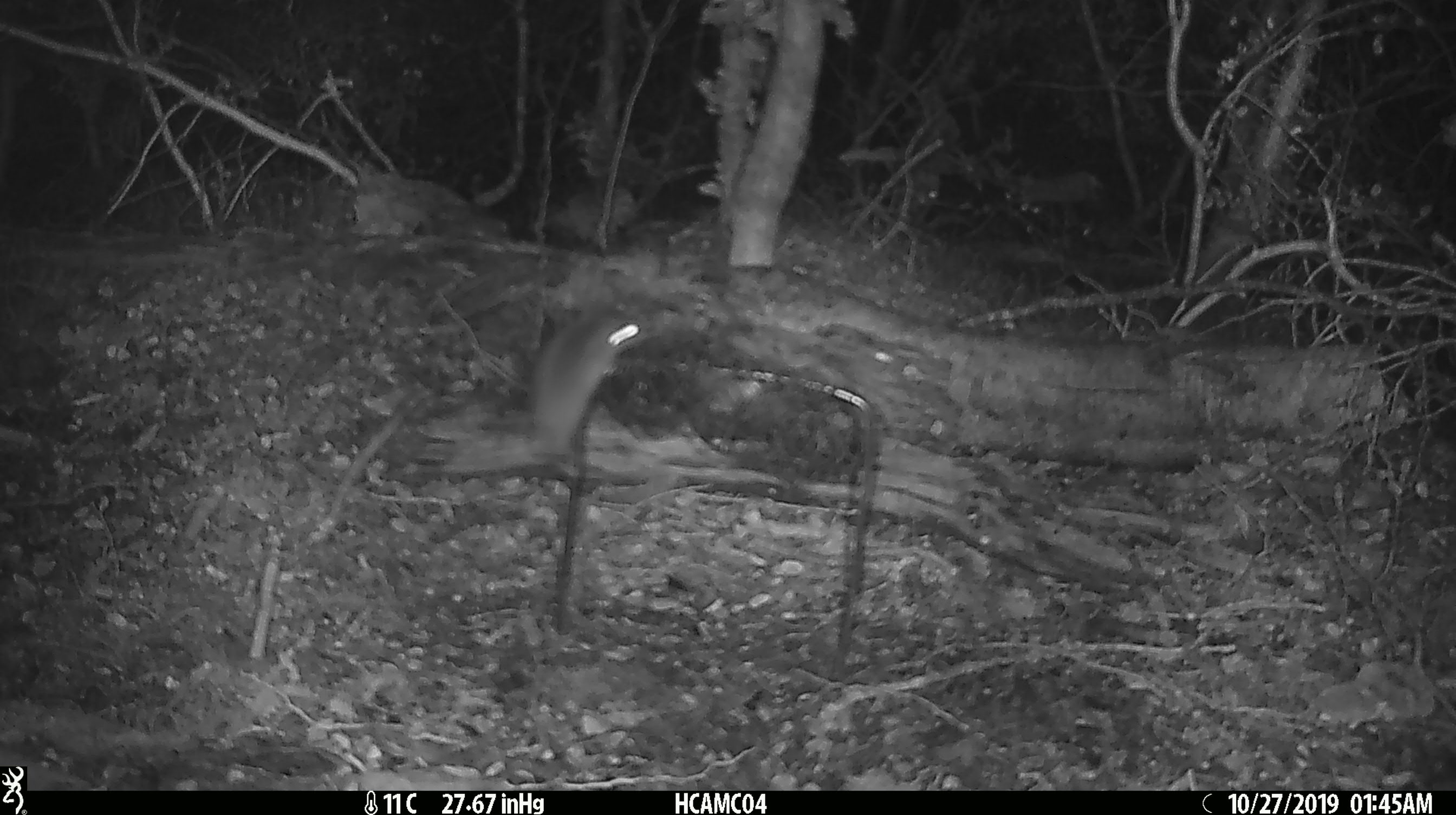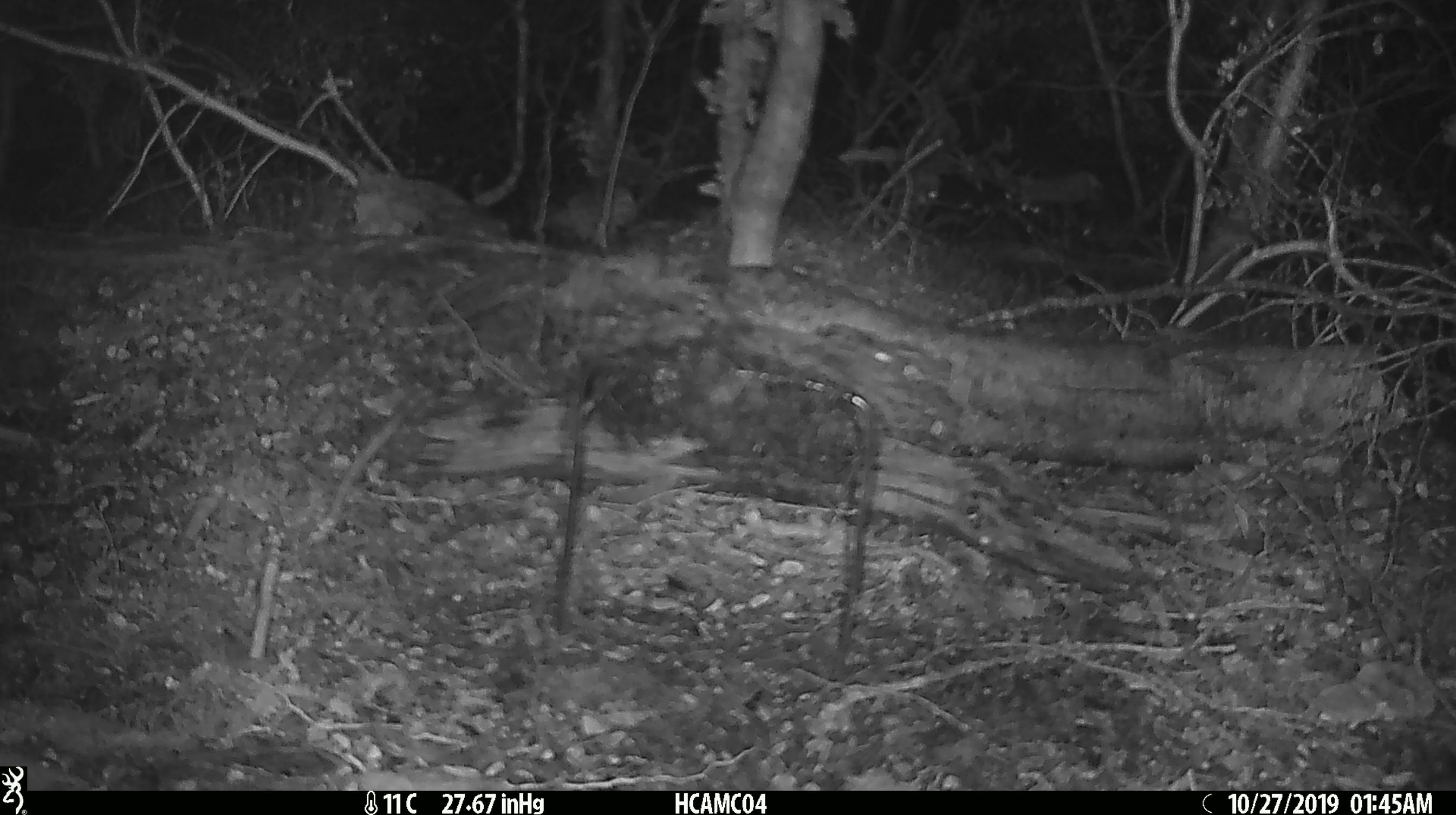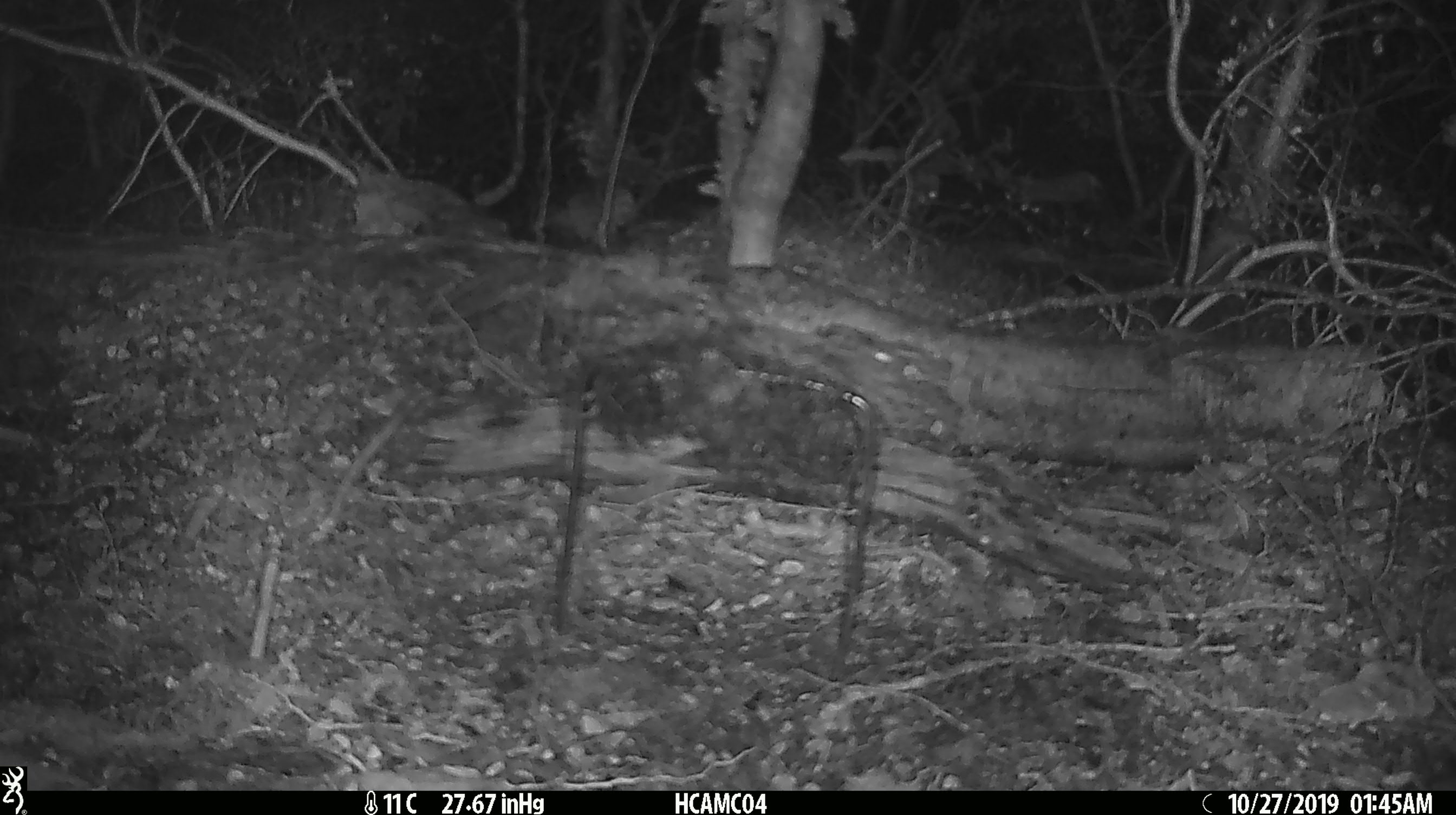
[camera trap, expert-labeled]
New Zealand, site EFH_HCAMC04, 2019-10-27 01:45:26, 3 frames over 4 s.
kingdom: Animalia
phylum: Chordata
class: Mammalia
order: Rodentia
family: Muridae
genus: Mus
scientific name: Mus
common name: mouse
Mouse (Mus).